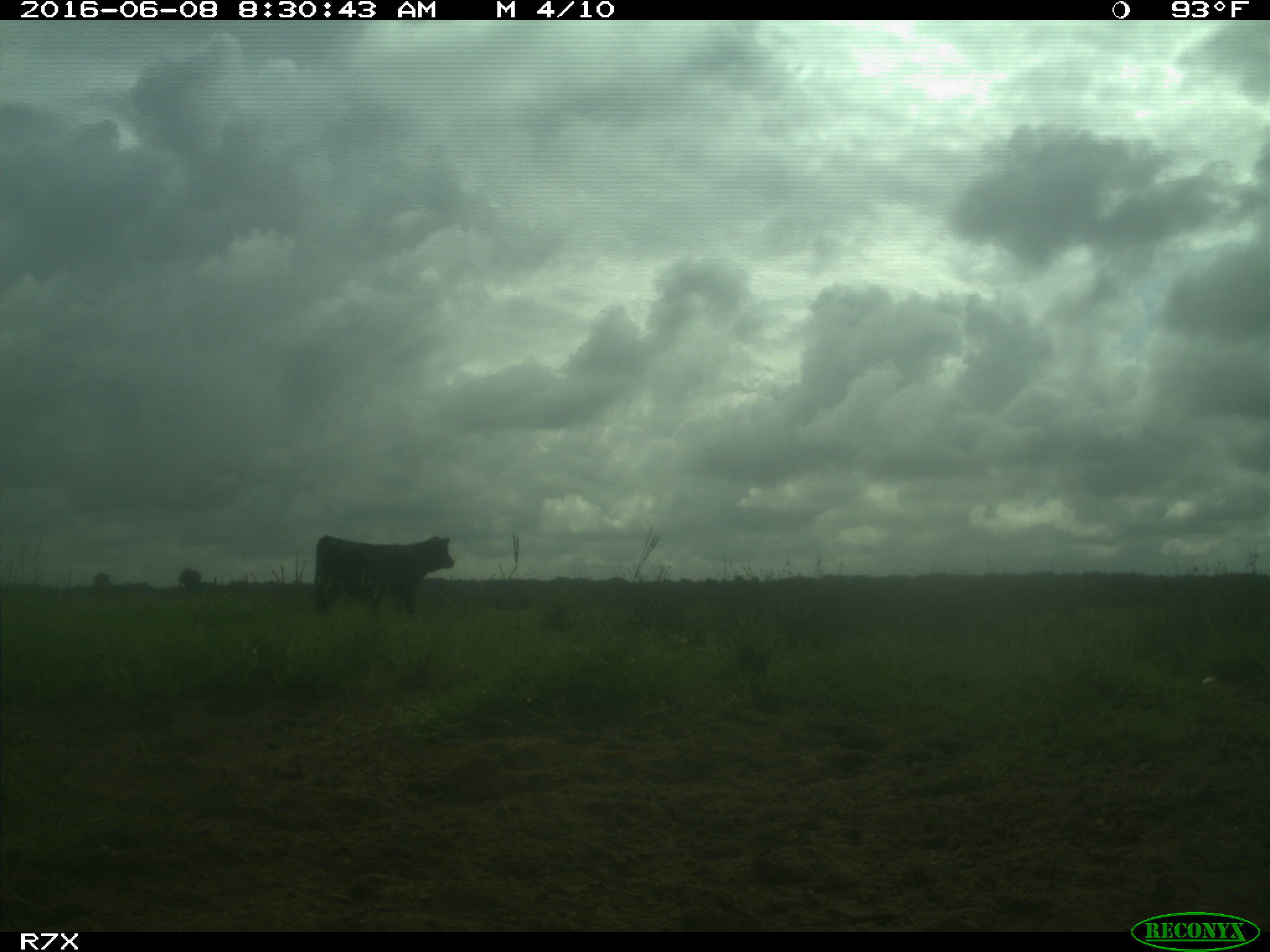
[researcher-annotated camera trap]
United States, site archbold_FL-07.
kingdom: Animalia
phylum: Chordata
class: Mammalia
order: Artiodactyla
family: Bovidae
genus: Bos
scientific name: Bos taurus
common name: domestic cow